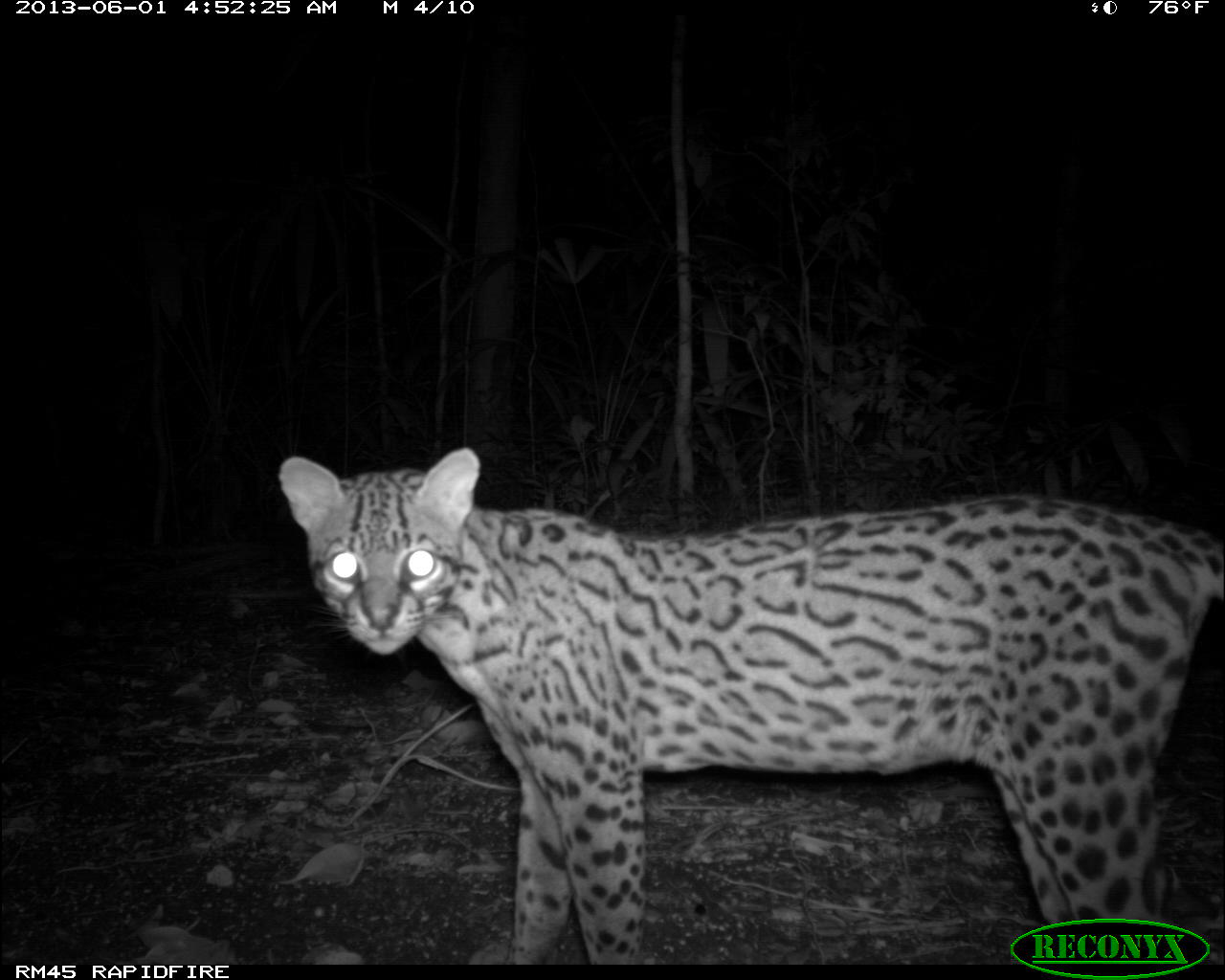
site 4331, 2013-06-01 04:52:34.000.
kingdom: Animalia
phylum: Chordata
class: Mammalia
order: Carnivora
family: Felidae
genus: Leopardus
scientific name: Leopardus pardalis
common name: ocelot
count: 1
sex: female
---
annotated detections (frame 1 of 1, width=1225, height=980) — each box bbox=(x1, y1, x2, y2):
leopardus pardalis: bbox=(274, 445, 1222, 962)